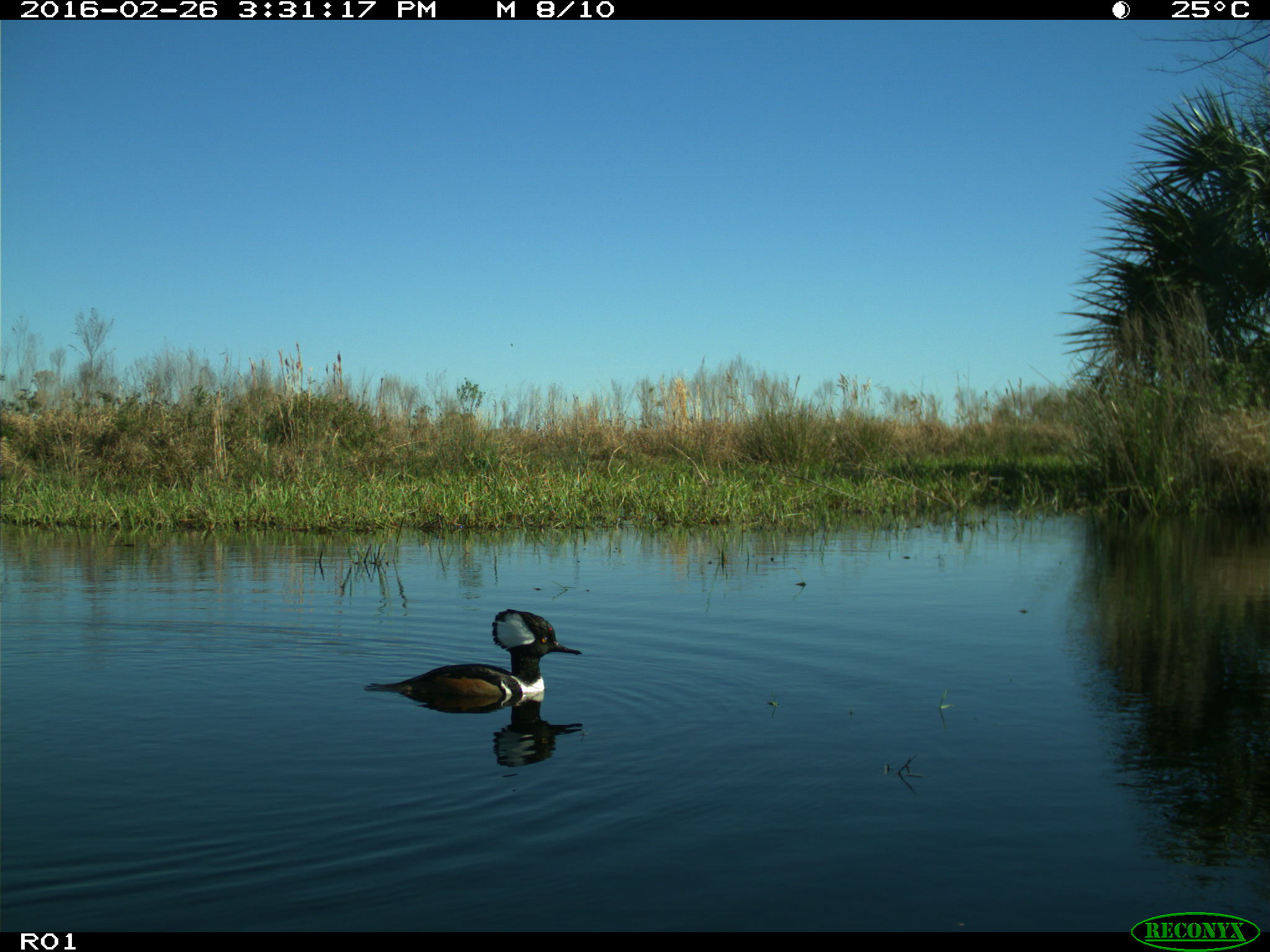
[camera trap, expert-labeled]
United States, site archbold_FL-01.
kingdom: Animalia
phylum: Chordata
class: Aves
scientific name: Aves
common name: birds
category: unidentified bird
Unidentified bird (birds) (Aves).